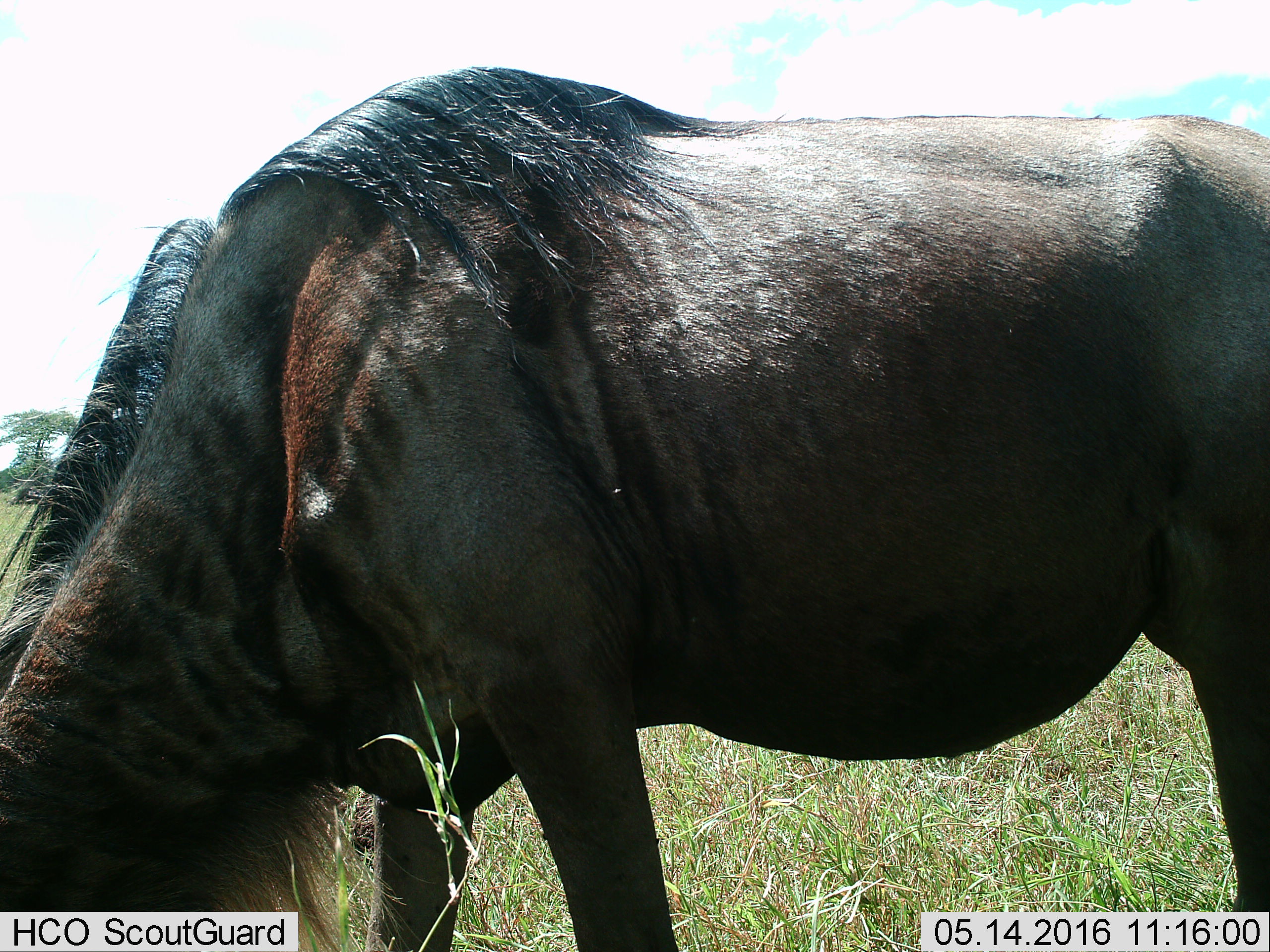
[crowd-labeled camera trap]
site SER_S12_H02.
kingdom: Animalia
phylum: Chordata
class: Mammalia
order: Artiodactyla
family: Bovidae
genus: Connochaetes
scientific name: Connochaetes taurinus taurinus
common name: blue wildebeest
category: wildebeestblue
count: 1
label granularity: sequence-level